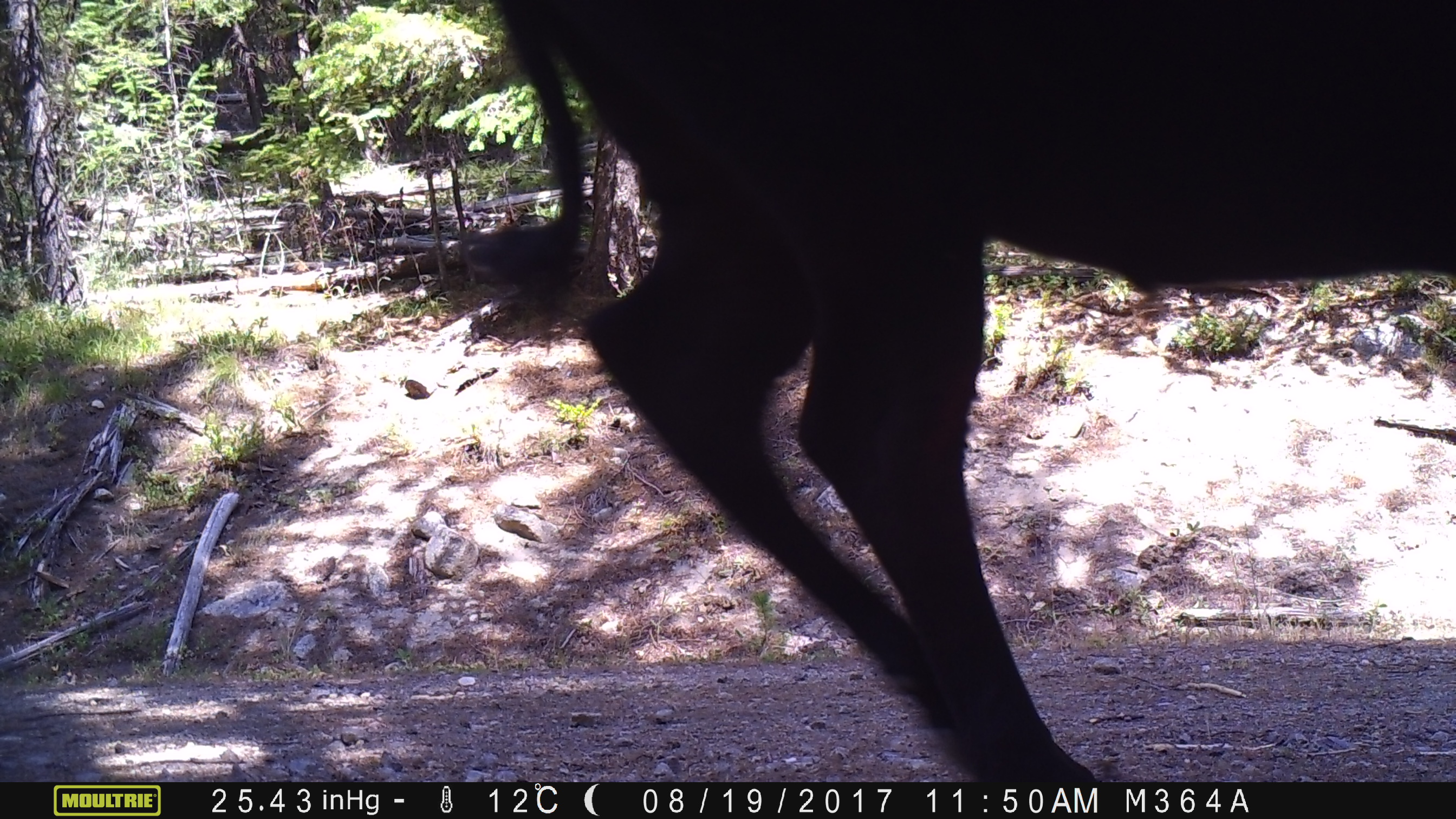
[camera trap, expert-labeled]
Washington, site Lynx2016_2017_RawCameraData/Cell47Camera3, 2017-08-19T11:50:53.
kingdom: Animalia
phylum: Chordata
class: Mammalia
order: Artiodactyla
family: Bovidae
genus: Bos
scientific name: Bos taurus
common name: domestic cattle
Domestic cattle (Bos taurus). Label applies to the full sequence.